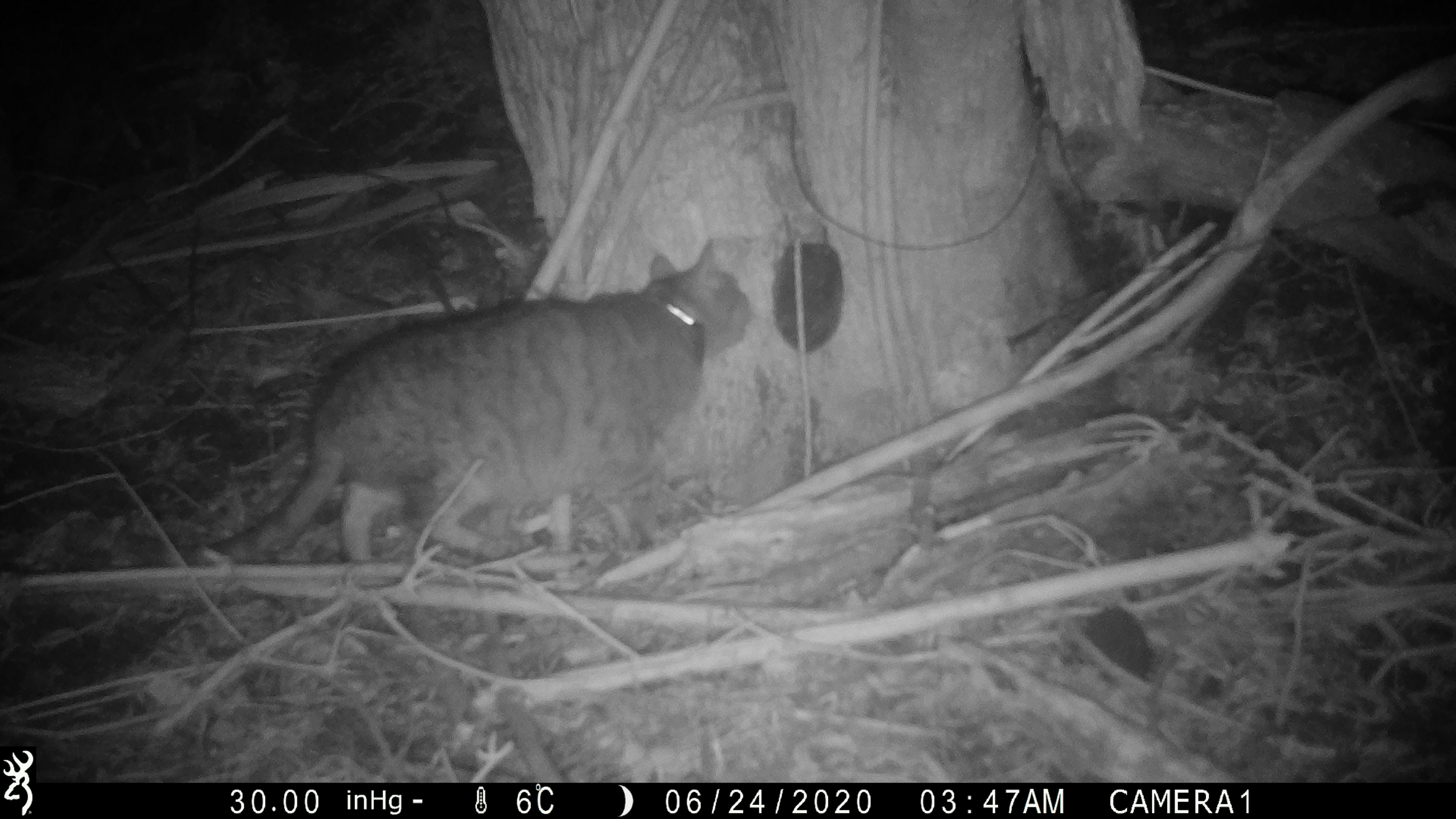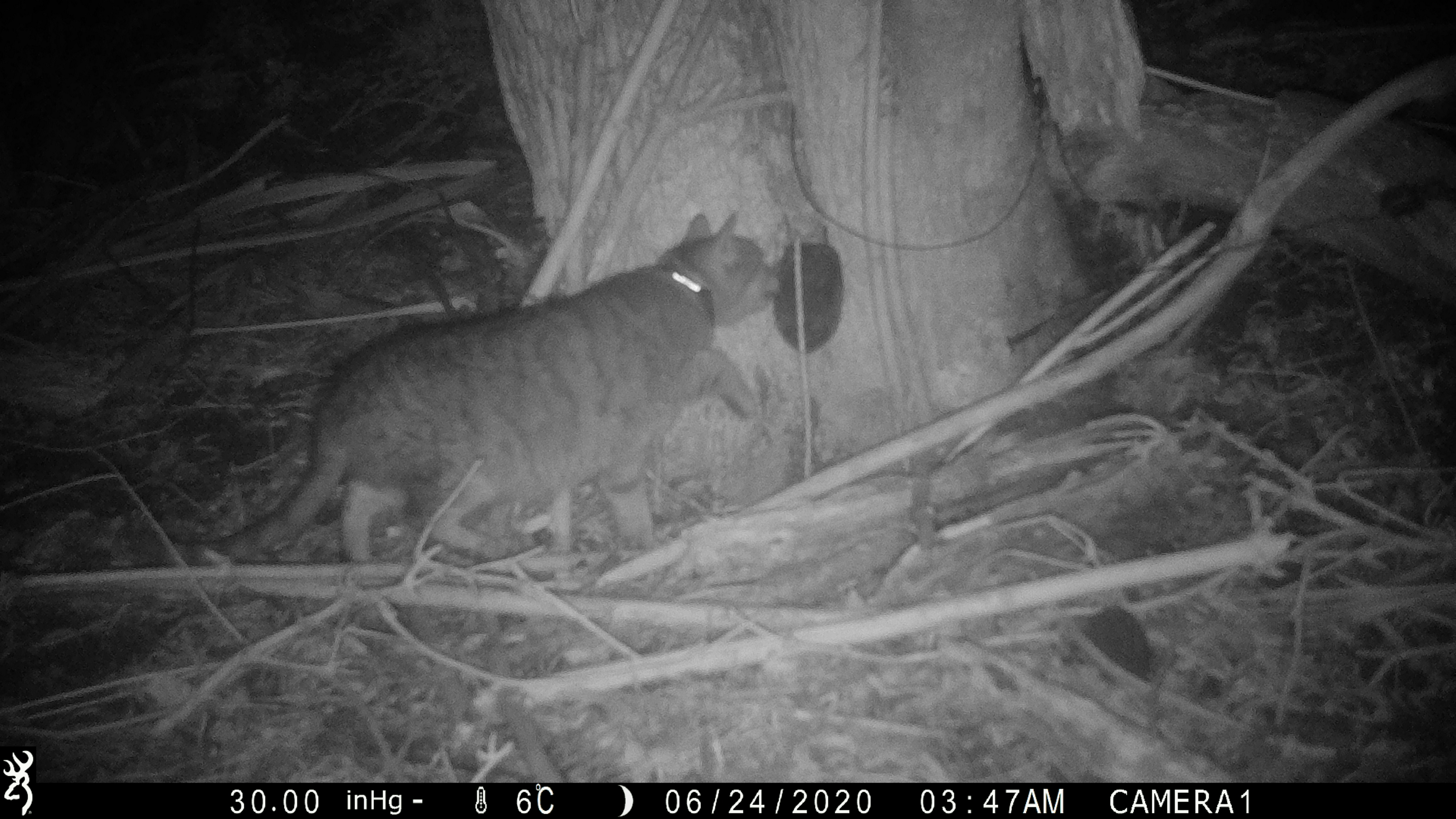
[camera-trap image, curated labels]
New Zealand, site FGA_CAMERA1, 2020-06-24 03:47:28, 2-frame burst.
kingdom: Animalia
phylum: Chordata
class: Mammalia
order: Carnivora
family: Felidae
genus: Felis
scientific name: Felis catus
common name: domestic cat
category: cat